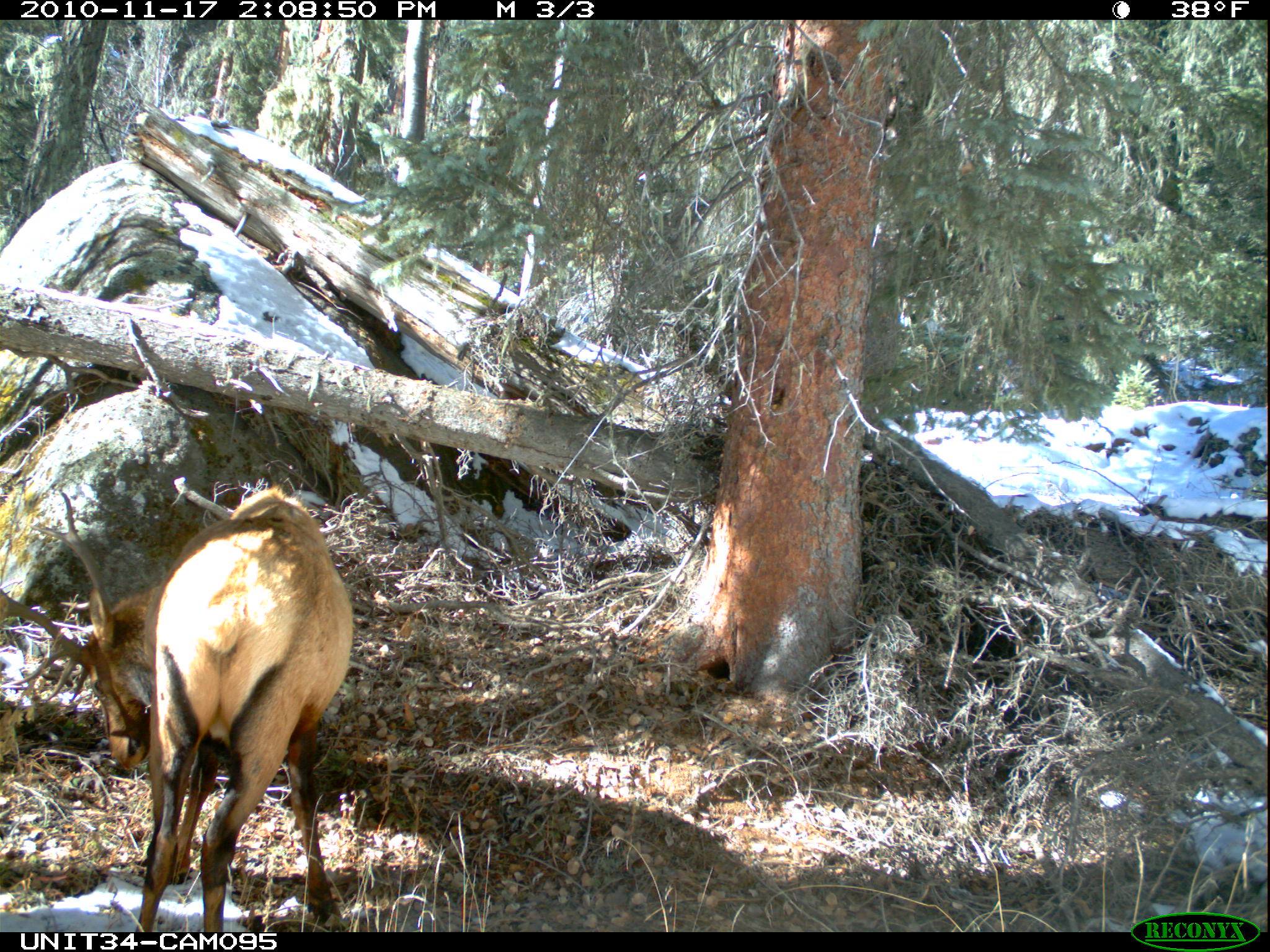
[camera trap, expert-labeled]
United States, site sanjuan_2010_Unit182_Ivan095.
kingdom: Animalia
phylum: Chordata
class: Mammalia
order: Artiodactyla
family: Cervidae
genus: Cervus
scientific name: Cervus elaphus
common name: red deer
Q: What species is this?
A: Cervus elaphus (red deer).